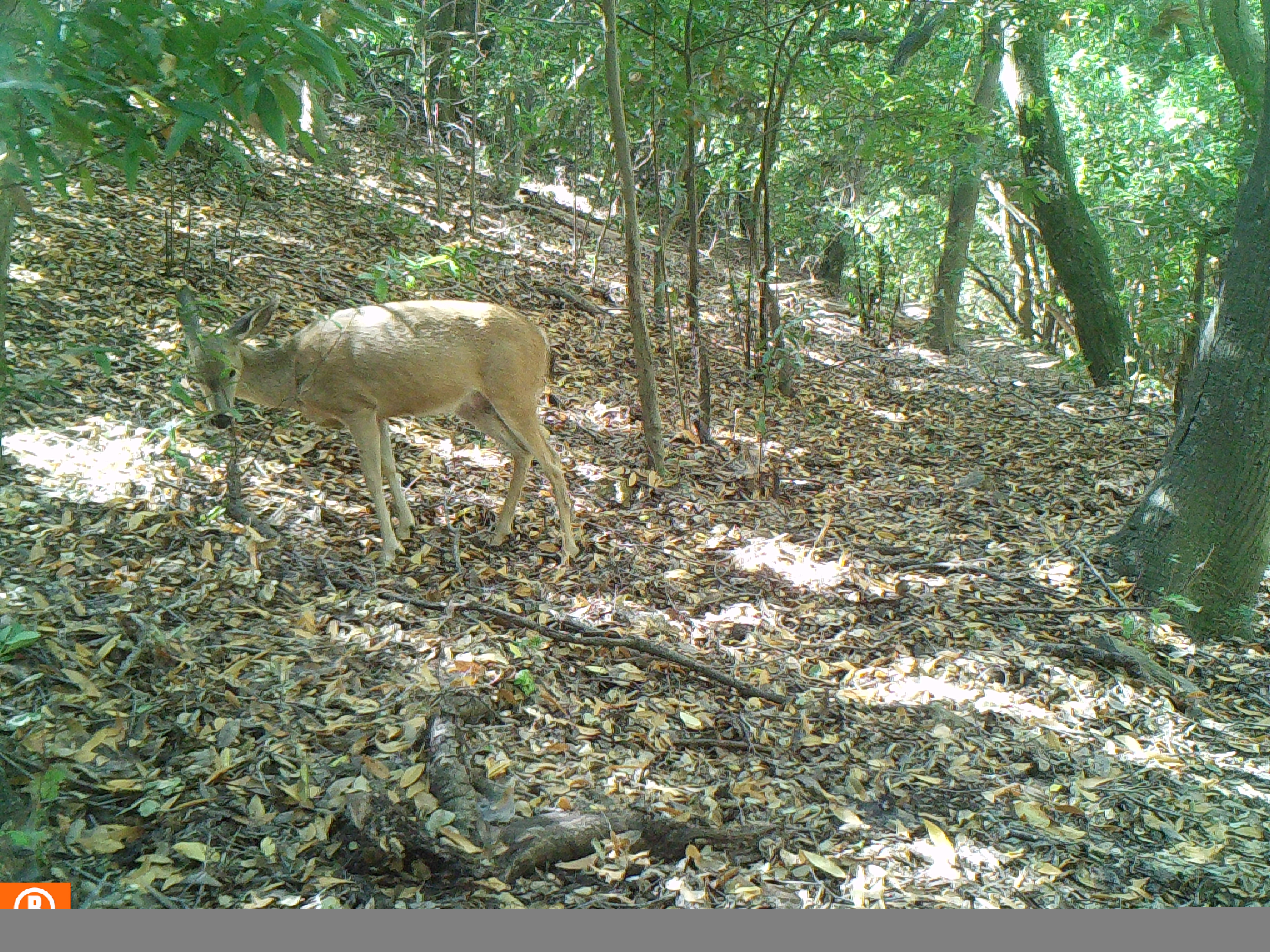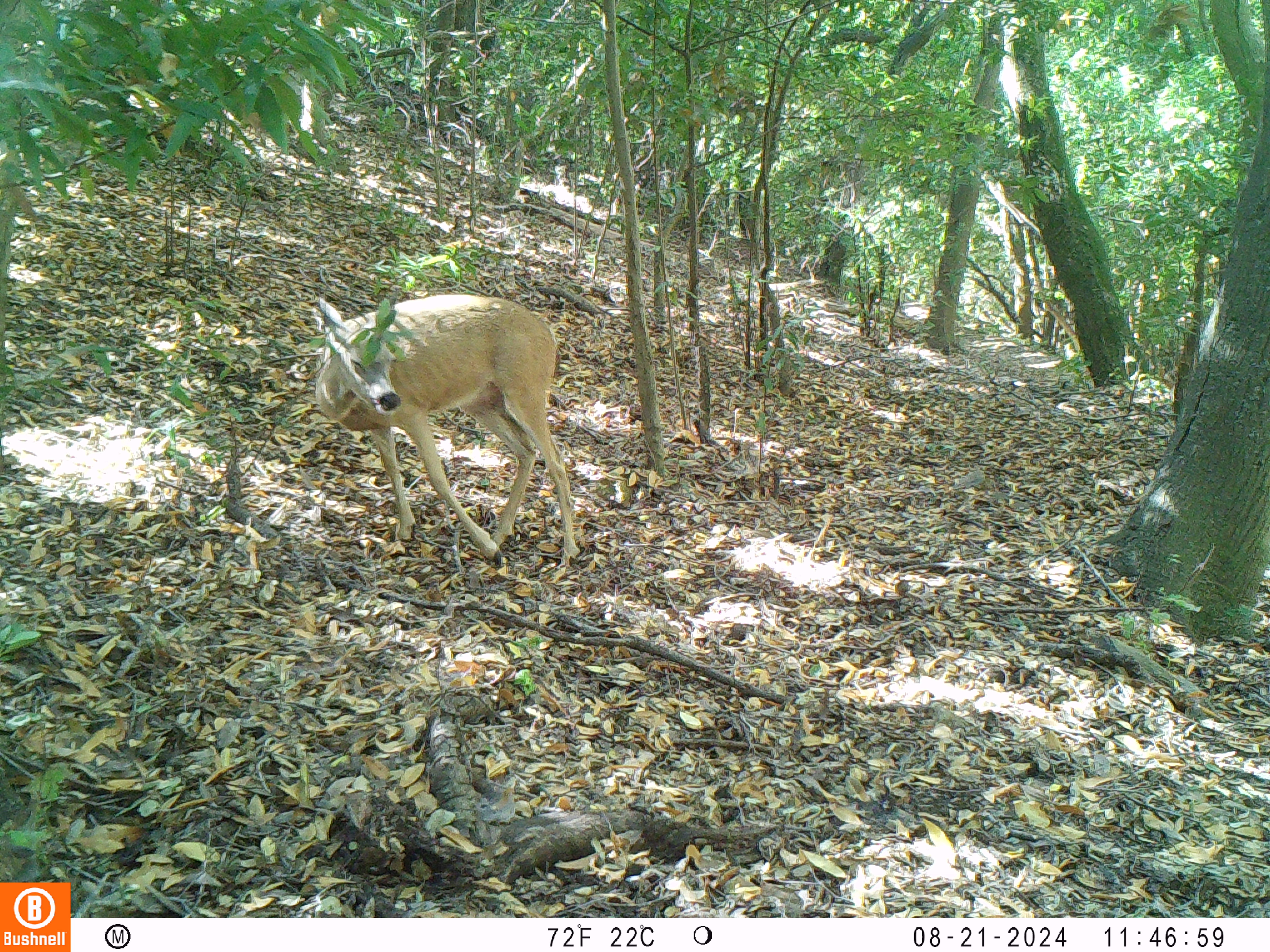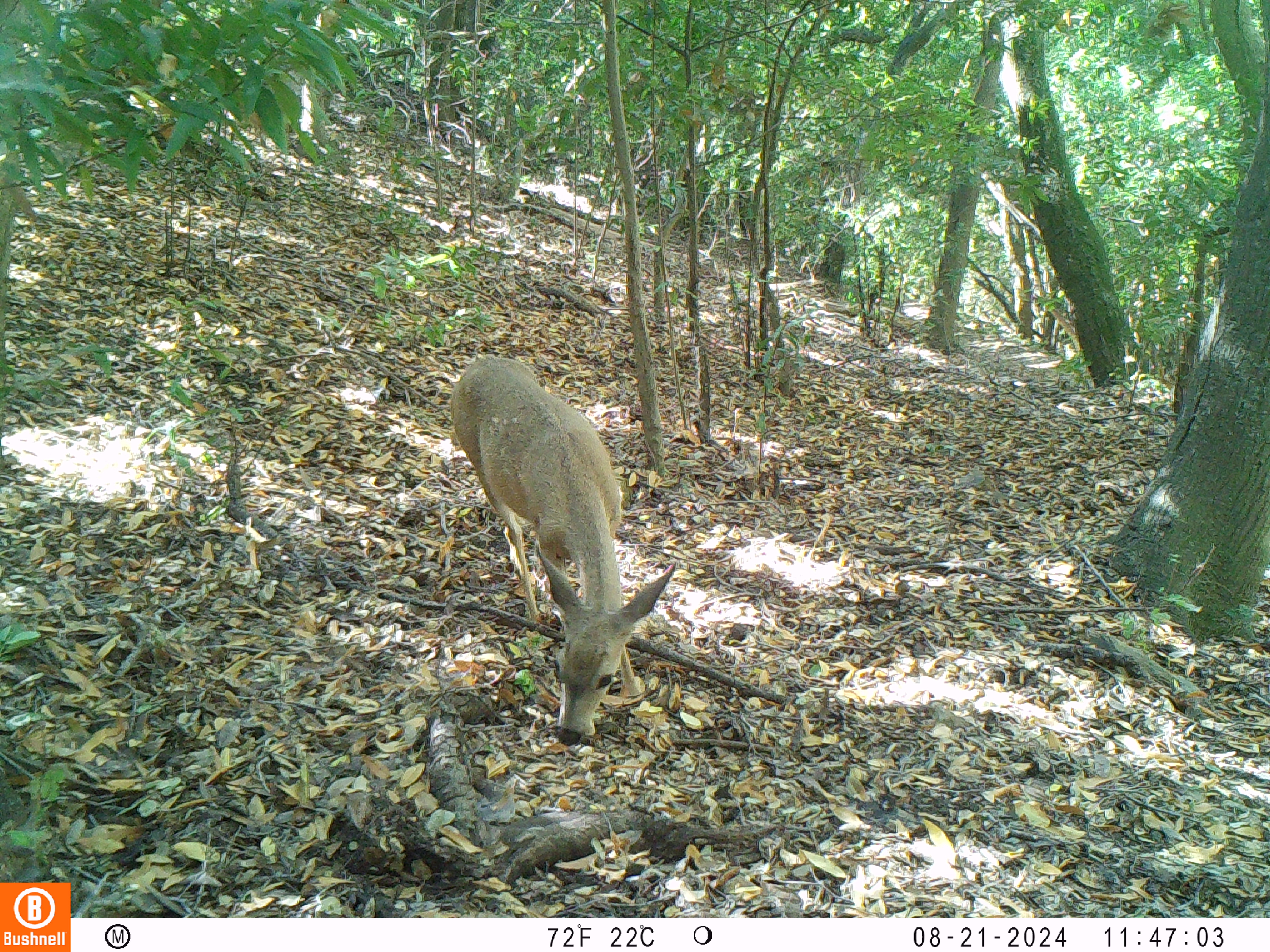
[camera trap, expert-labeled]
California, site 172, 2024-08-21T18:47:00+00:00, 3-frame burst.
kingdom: Animalia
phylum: Chordata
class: Mammalia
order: Artiodactyla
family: Cervidae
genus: Odocoileus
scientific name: Odocoileus hemionus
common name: mule deer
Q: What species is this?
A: Mule deer (Odocoileus hemionus).